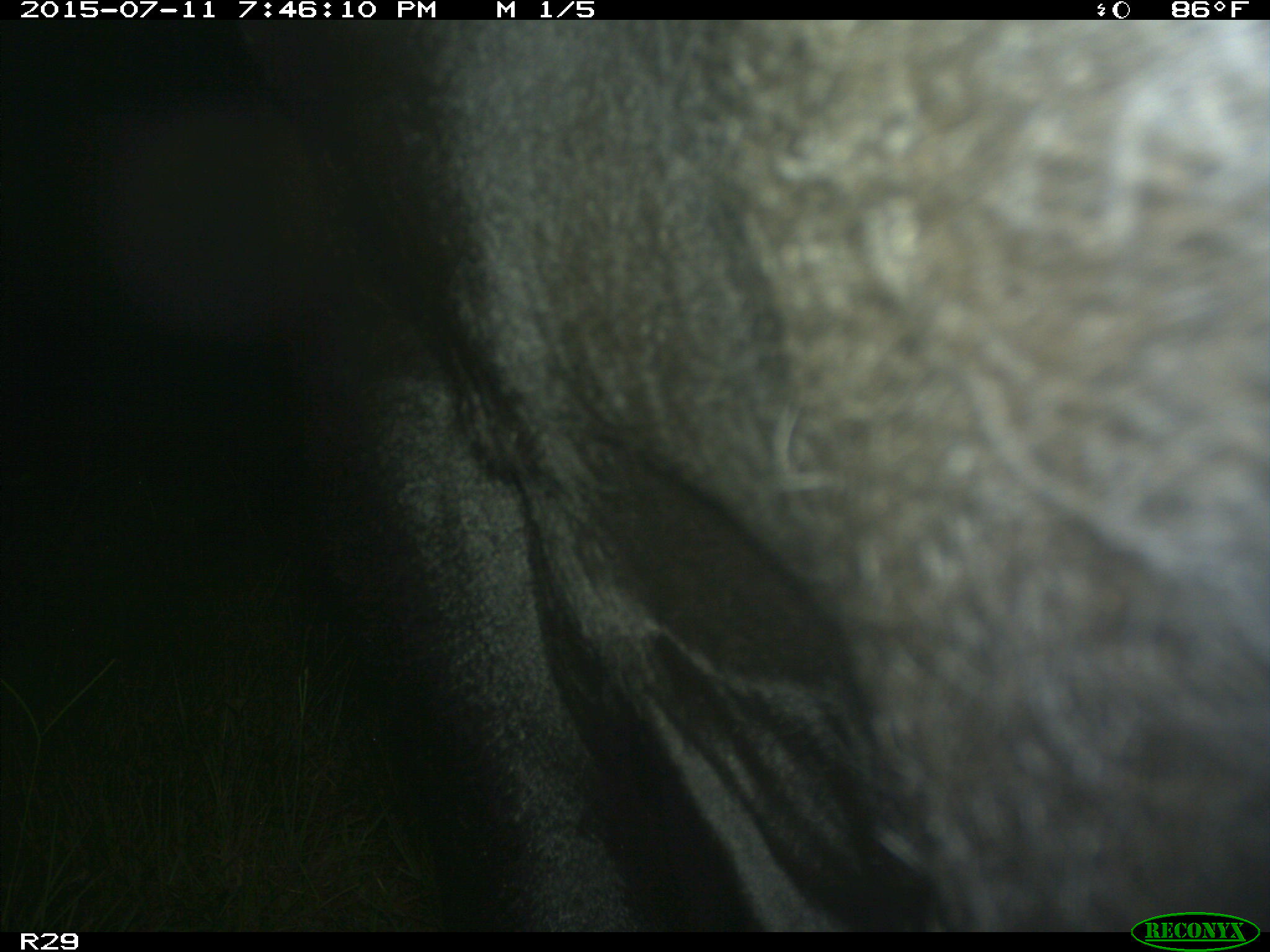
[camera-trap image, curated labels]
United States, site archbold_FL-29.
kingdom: Animalia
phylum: Chordata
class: Mammalia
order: Artiodactyla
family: Bovidae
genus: Bos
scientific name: Bos taurus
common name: domestic cow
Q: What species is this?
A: Bos taurus (domestic cow).